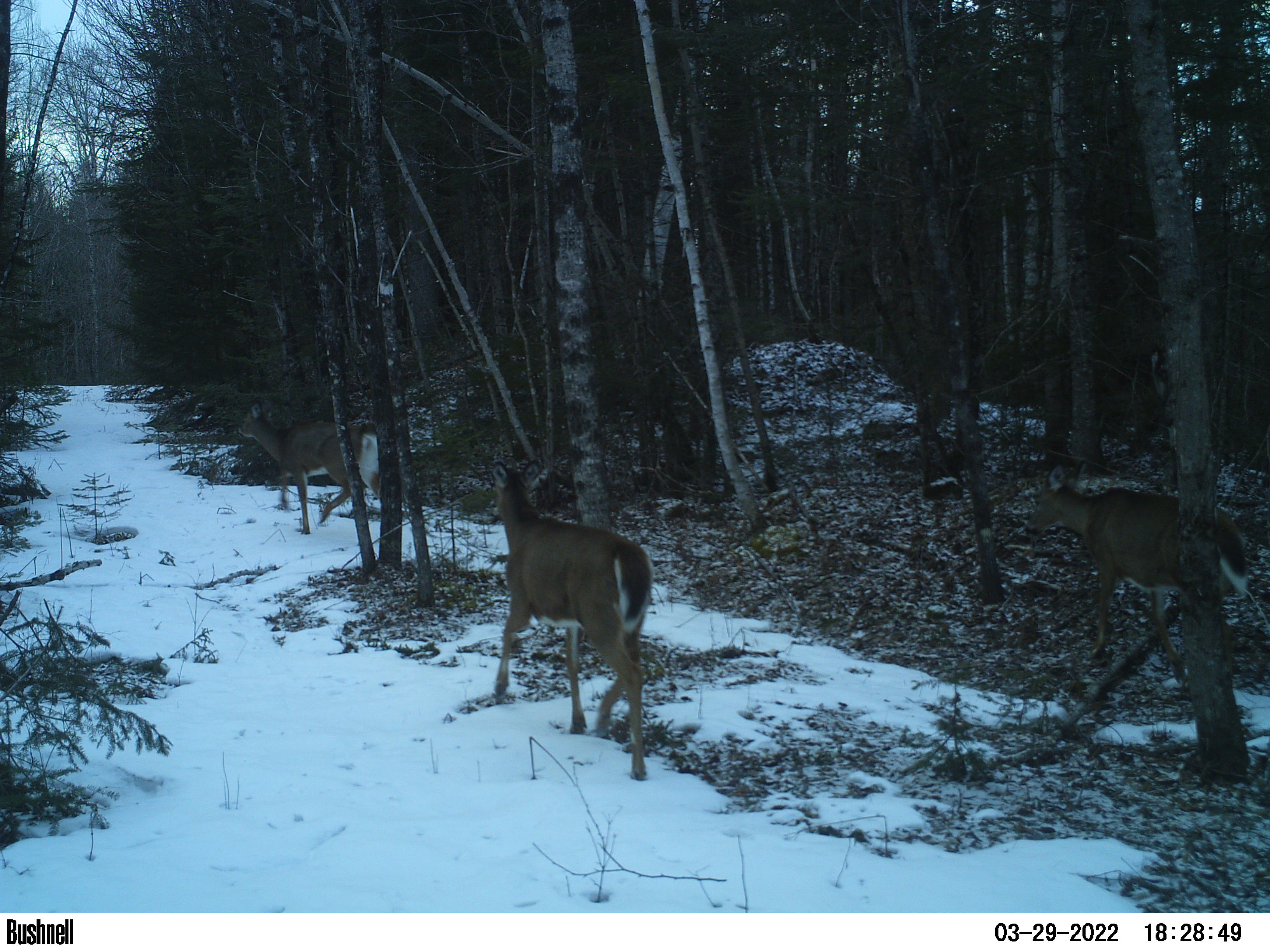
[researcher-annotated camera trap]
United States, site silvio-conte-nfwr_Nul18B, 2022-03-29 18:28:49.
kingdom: Animalia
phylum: Chordata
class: Mammalia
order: Artiodactyla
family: Cervidae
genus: Odocoileus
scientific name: Odocoileus virginianus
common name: white-tailed deer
White-tailed deer (Odocoileus virginianus).